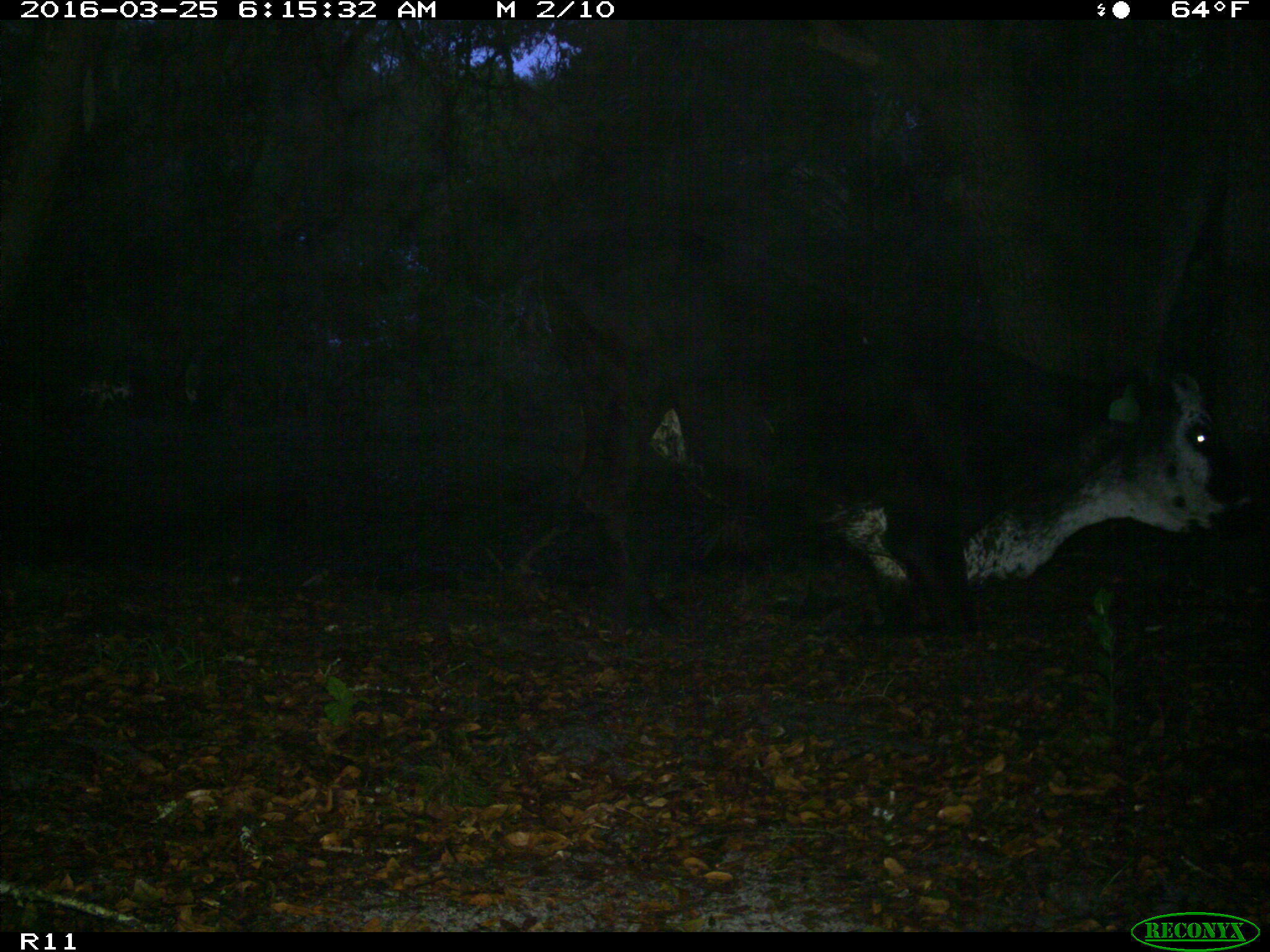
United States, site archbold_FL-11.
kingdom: Animalia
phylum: Chordata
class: Mammalia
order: Artiodactyla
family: Bovidae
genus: Bos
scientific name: Bos taurus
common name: domestic cow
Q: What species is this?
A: Bos taurus (domestic cow).